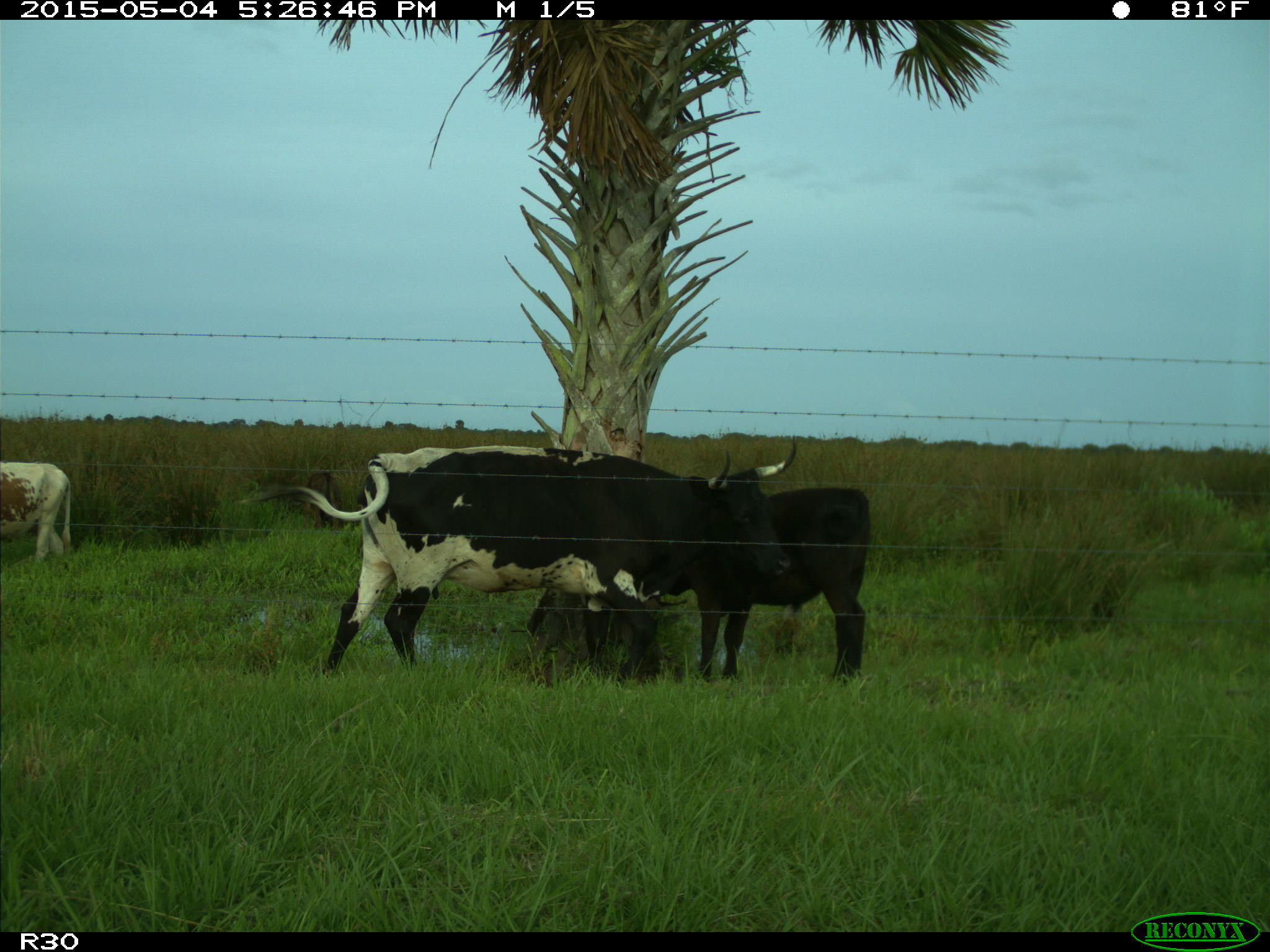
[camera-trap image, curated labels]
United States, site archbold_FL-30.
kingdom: Animalia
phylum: Chordata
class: Mammalia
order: Artiodactyla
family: Bovidae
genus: Bos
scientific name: Bos taurus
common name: domestic cow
Bos taurus (domestic cow).